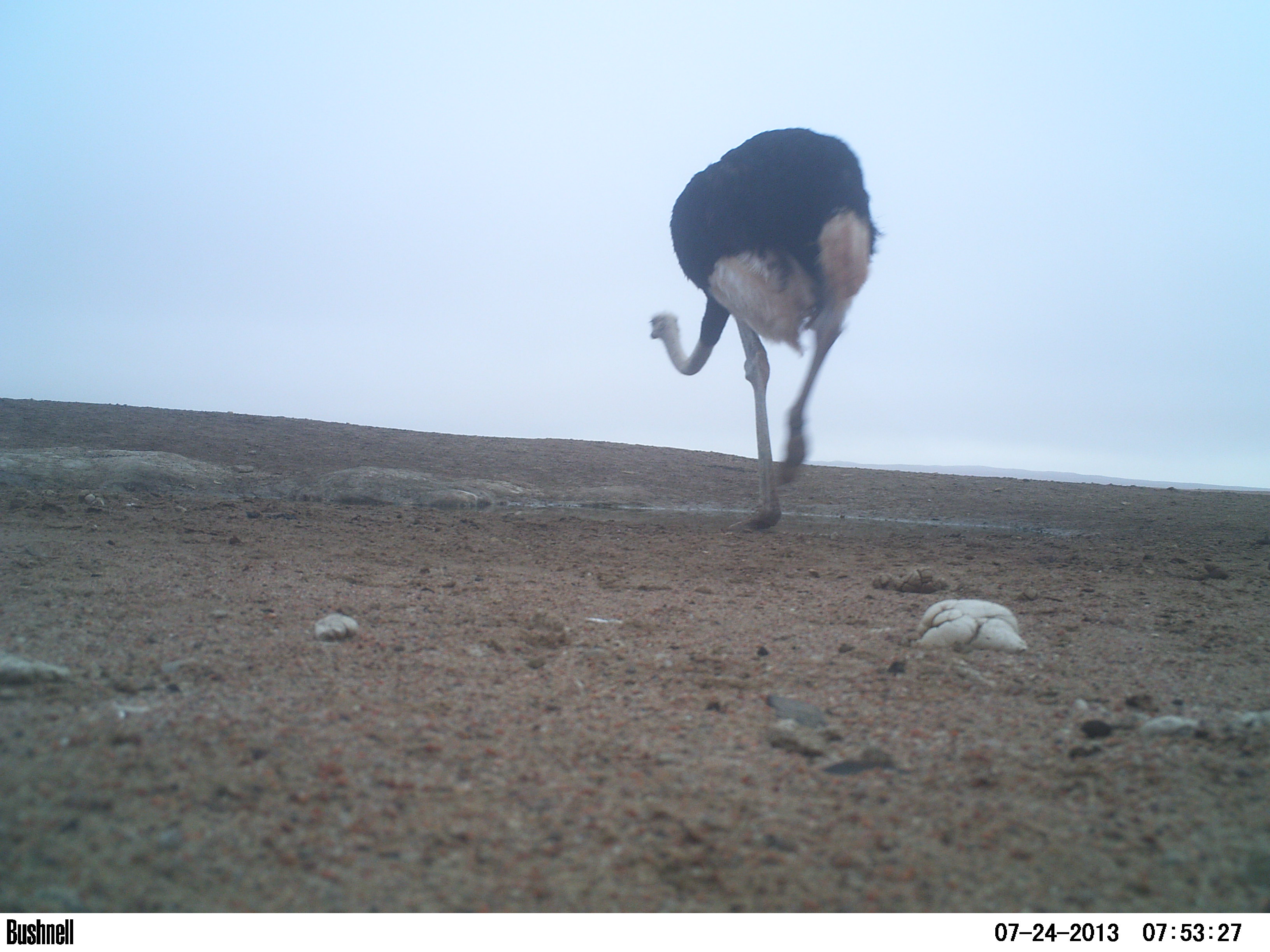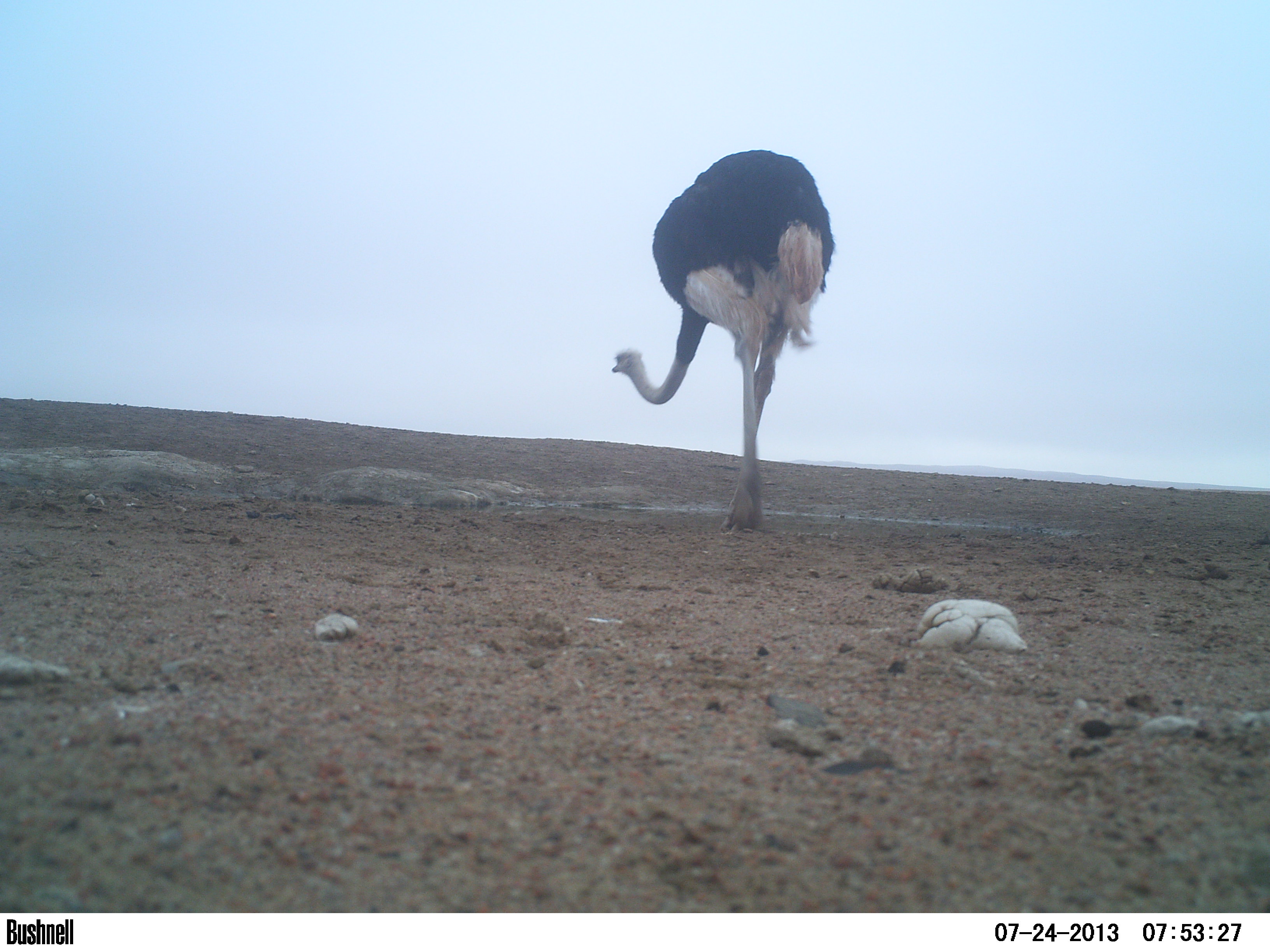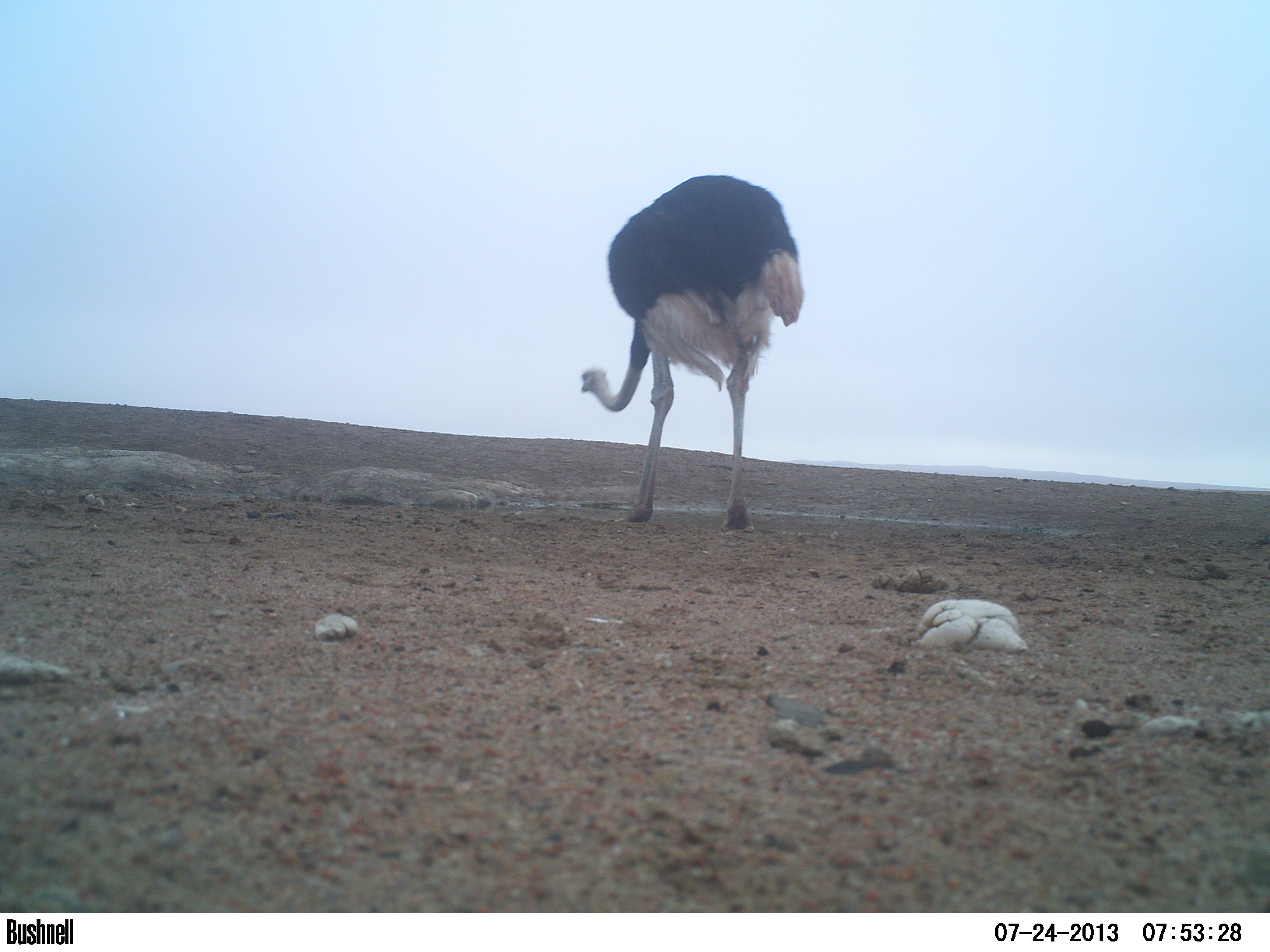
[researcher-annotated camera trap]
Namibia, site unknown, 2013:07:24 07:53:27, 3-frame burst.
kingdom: Animalia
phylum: Chordata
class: Aves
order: Struthioniformes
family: Struthionidae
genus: Struthio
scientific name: Struthio camelus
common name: common ostrich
Struthio camelus (common ostrich).